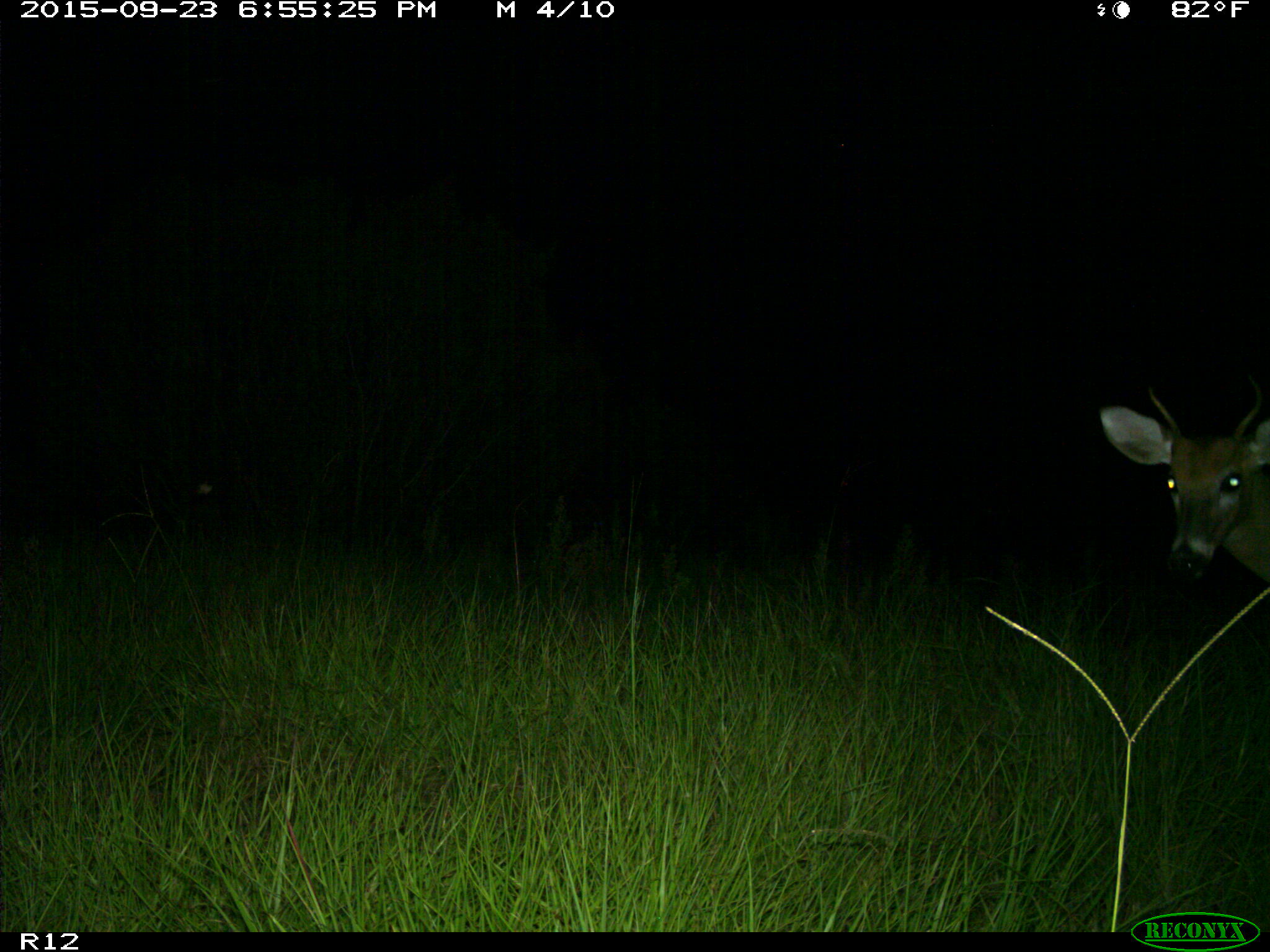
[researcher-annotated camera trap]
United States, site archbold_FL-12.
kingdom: Animalia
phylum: Chordata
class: Mammalia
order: Artiodactyla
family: Cervidae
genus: Odocoileus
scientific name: Odocoileus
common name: deer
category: unidentified deer